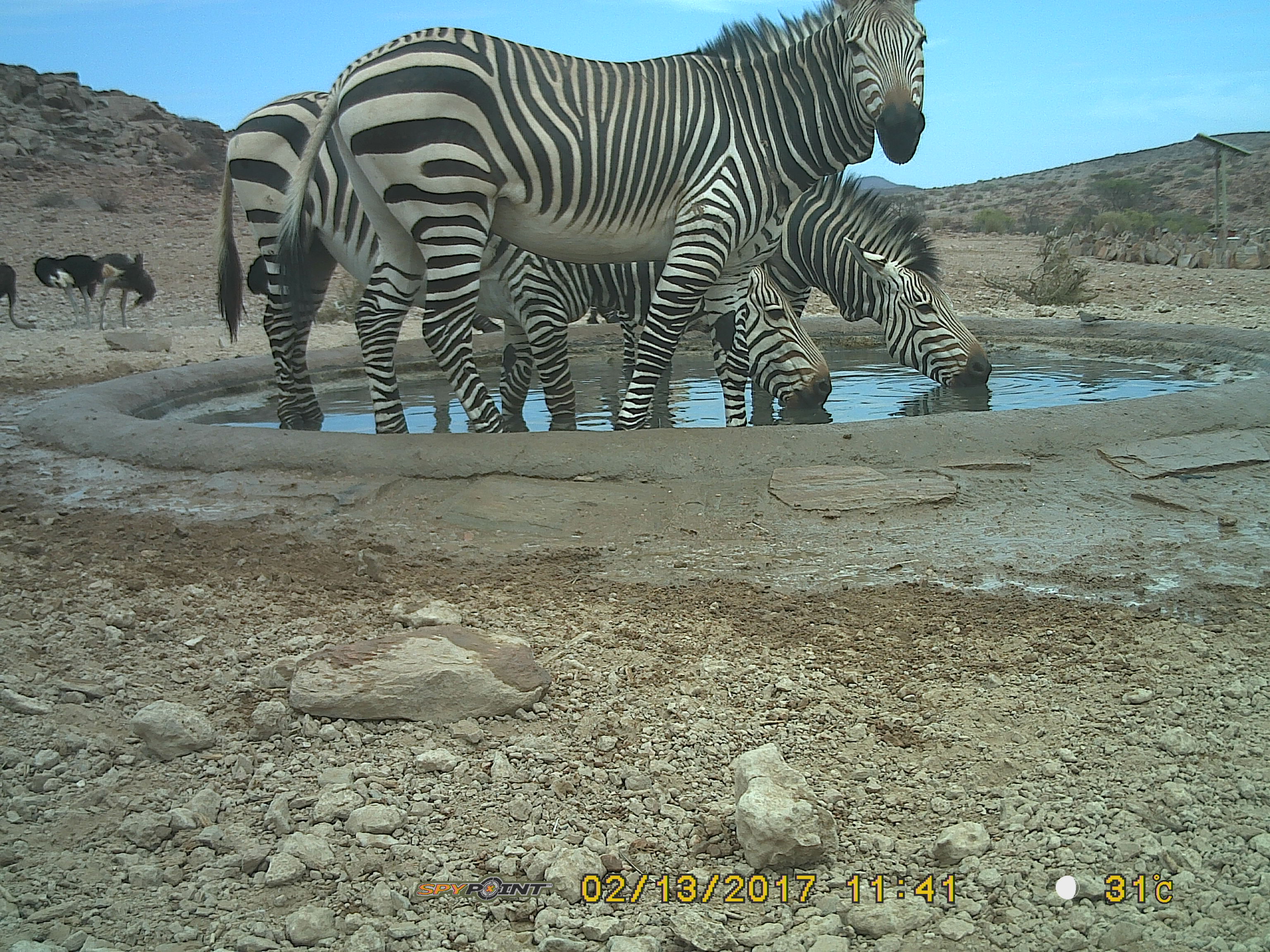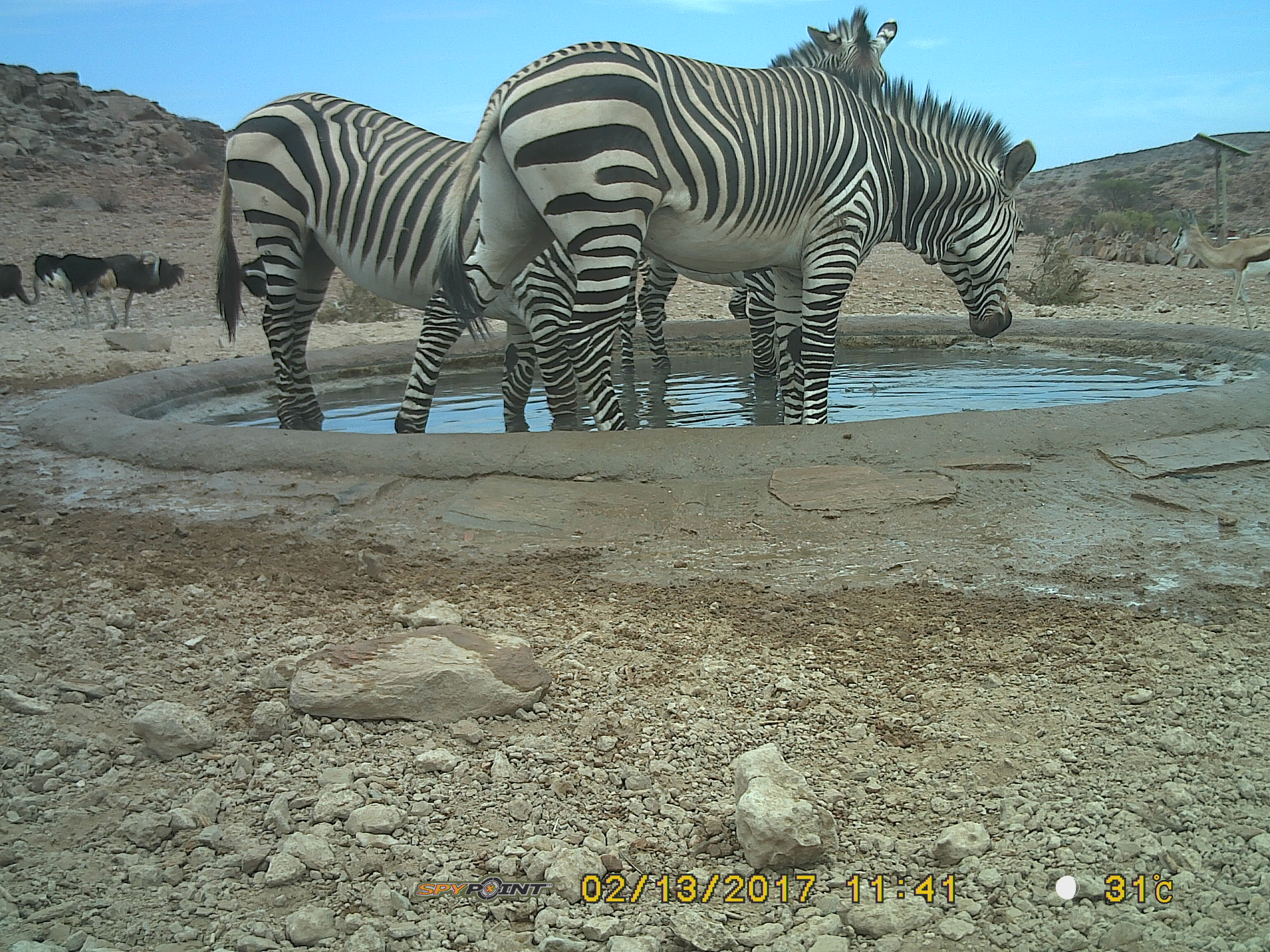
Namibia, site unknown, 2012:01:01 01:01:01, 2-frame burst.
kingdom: Animalia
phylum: Chordata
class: Mammalia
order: Perissodactyla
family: Equidae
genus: Equus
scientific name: Equus zebra hartmannae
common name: hartmann's mountain zebra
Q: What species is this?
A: Equus zebra hartmannae (hartmann's mountain zebra).